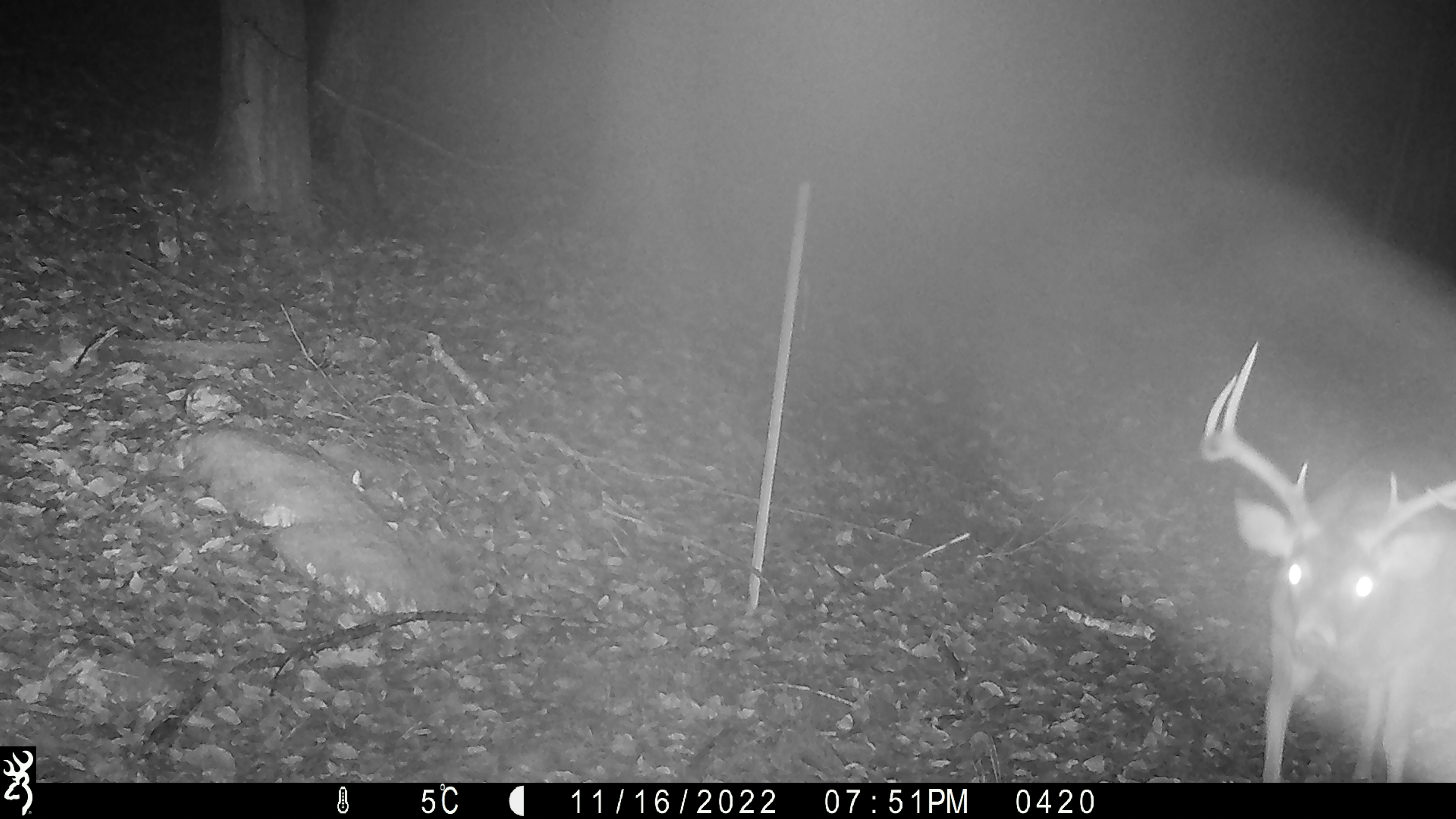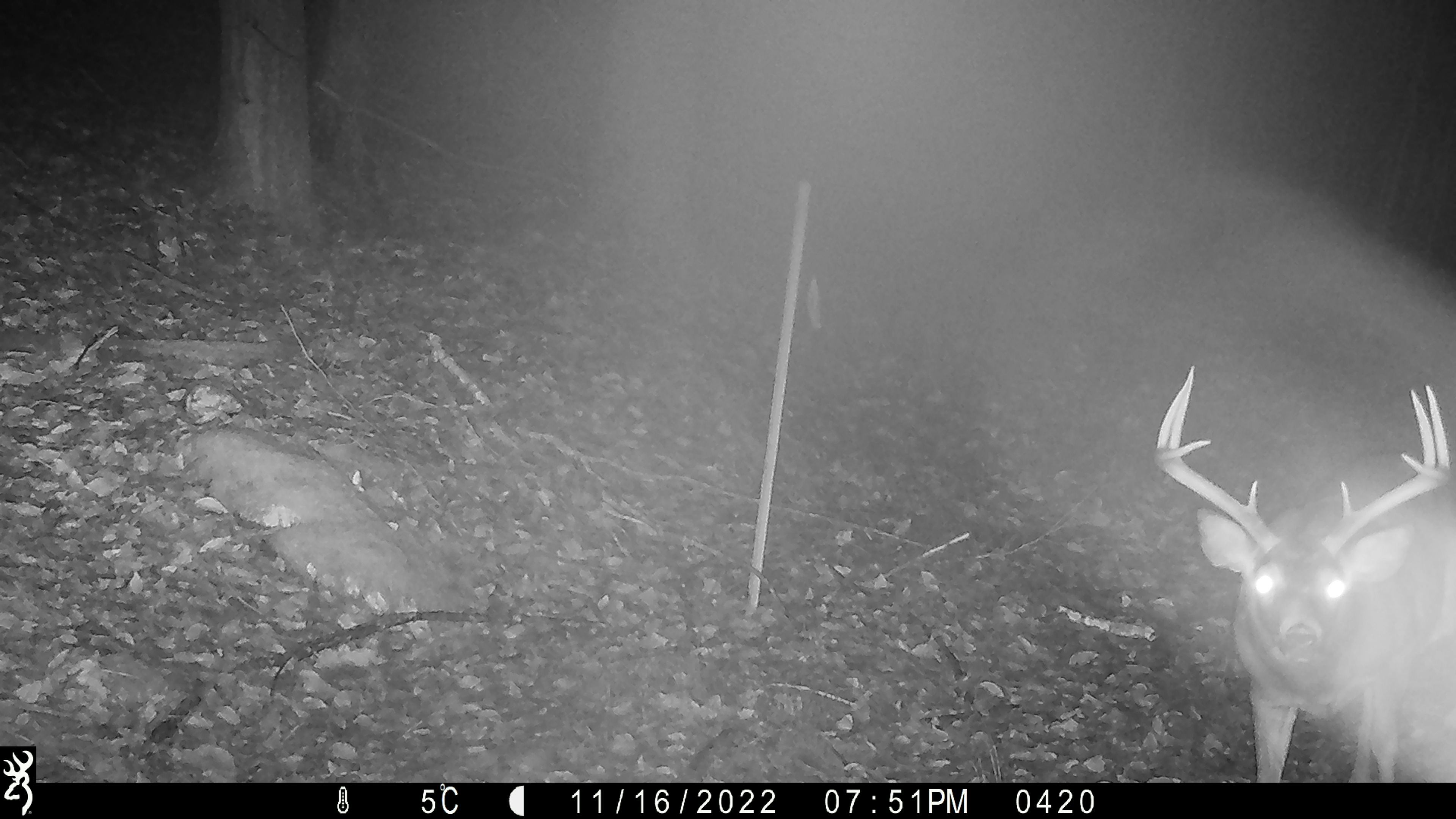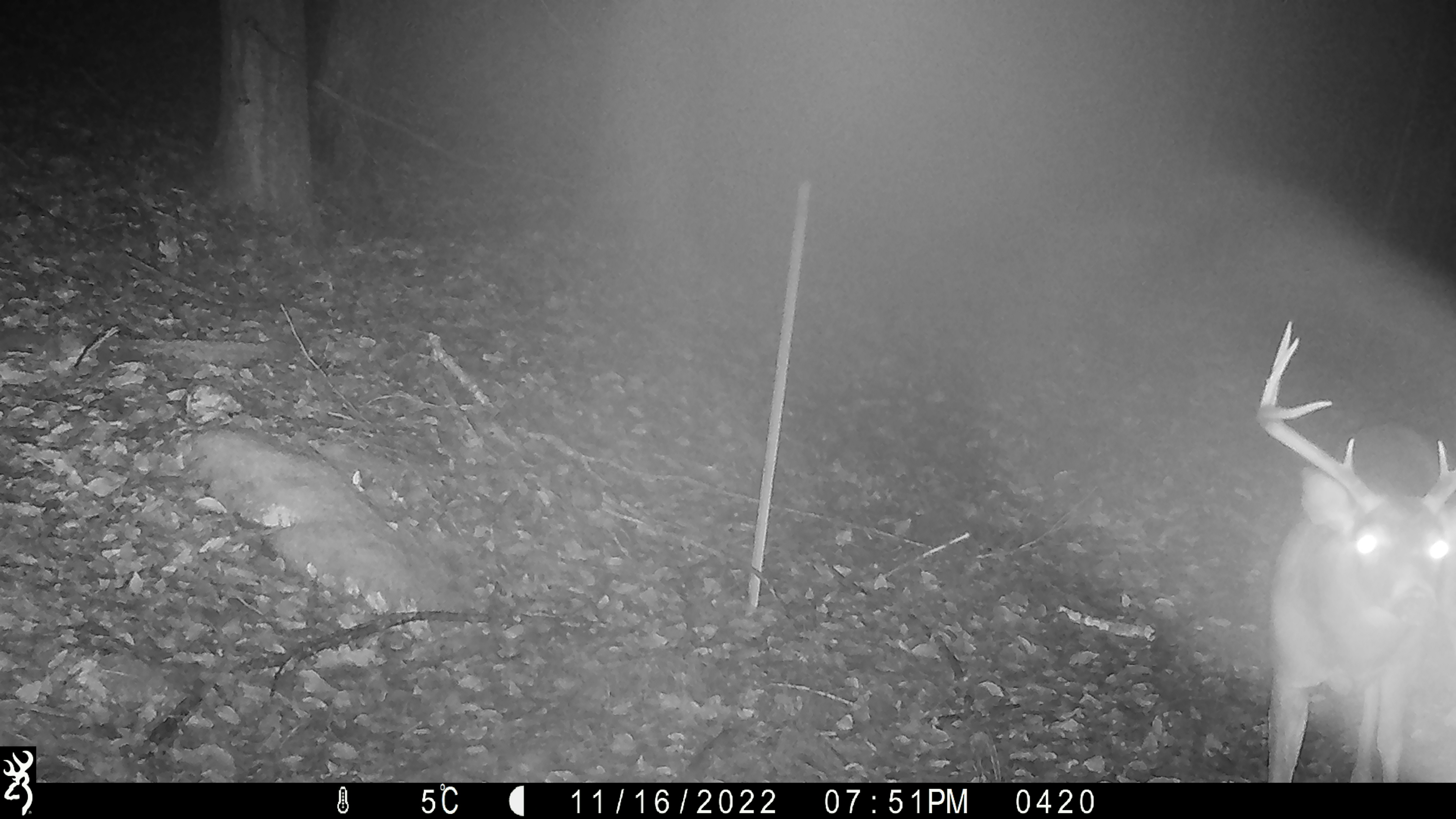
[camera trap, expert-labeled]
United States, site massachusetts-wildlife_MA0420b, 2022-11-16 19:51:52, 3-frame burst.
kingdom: Animalia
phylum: Chordata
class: Mammalia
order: Artiodactyla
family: Cervidae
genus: Odocoileus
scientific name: Odocoileus virginianus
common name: white-tailed deer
White-tailed deer (Odocoileus virginianus).